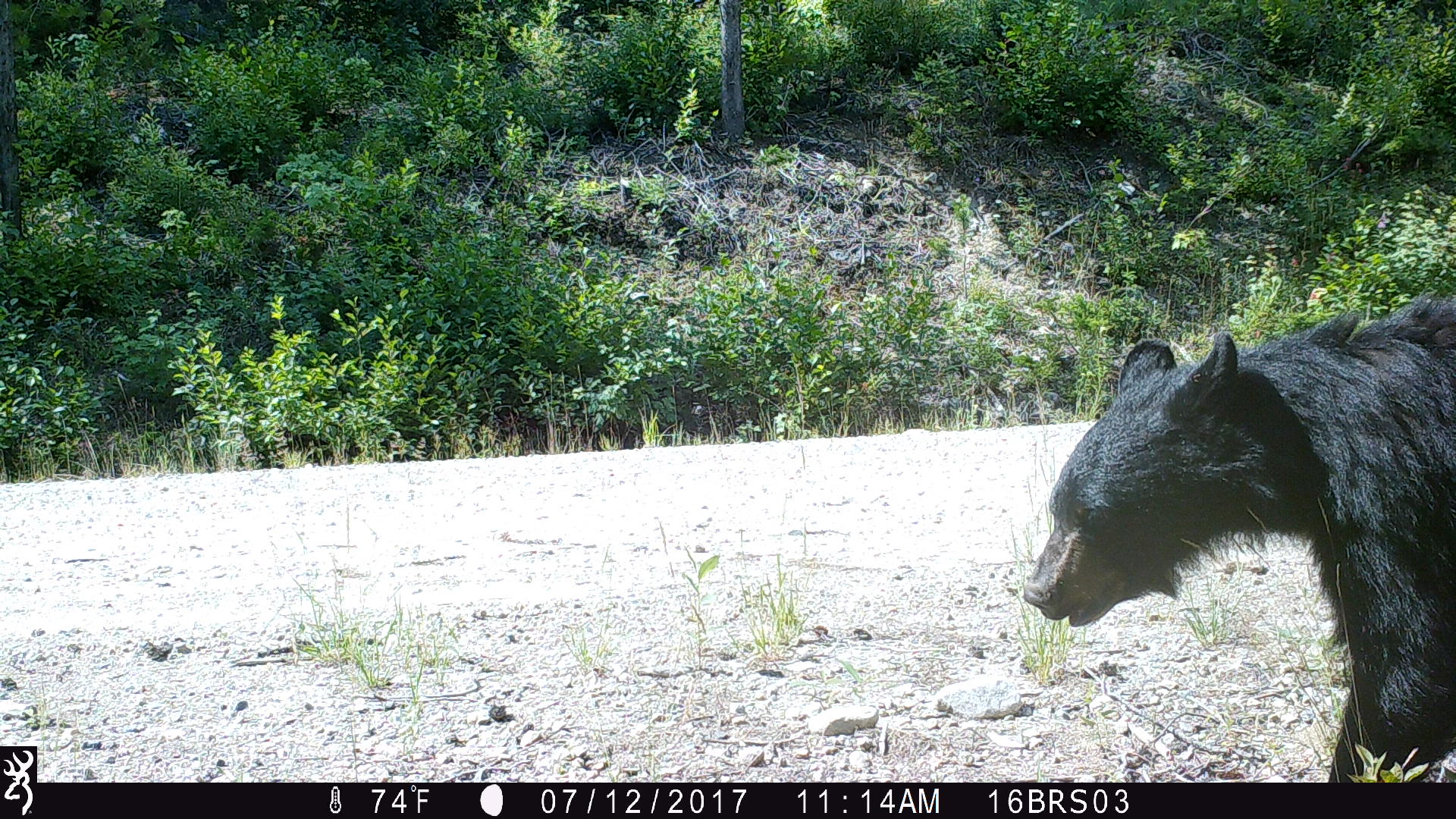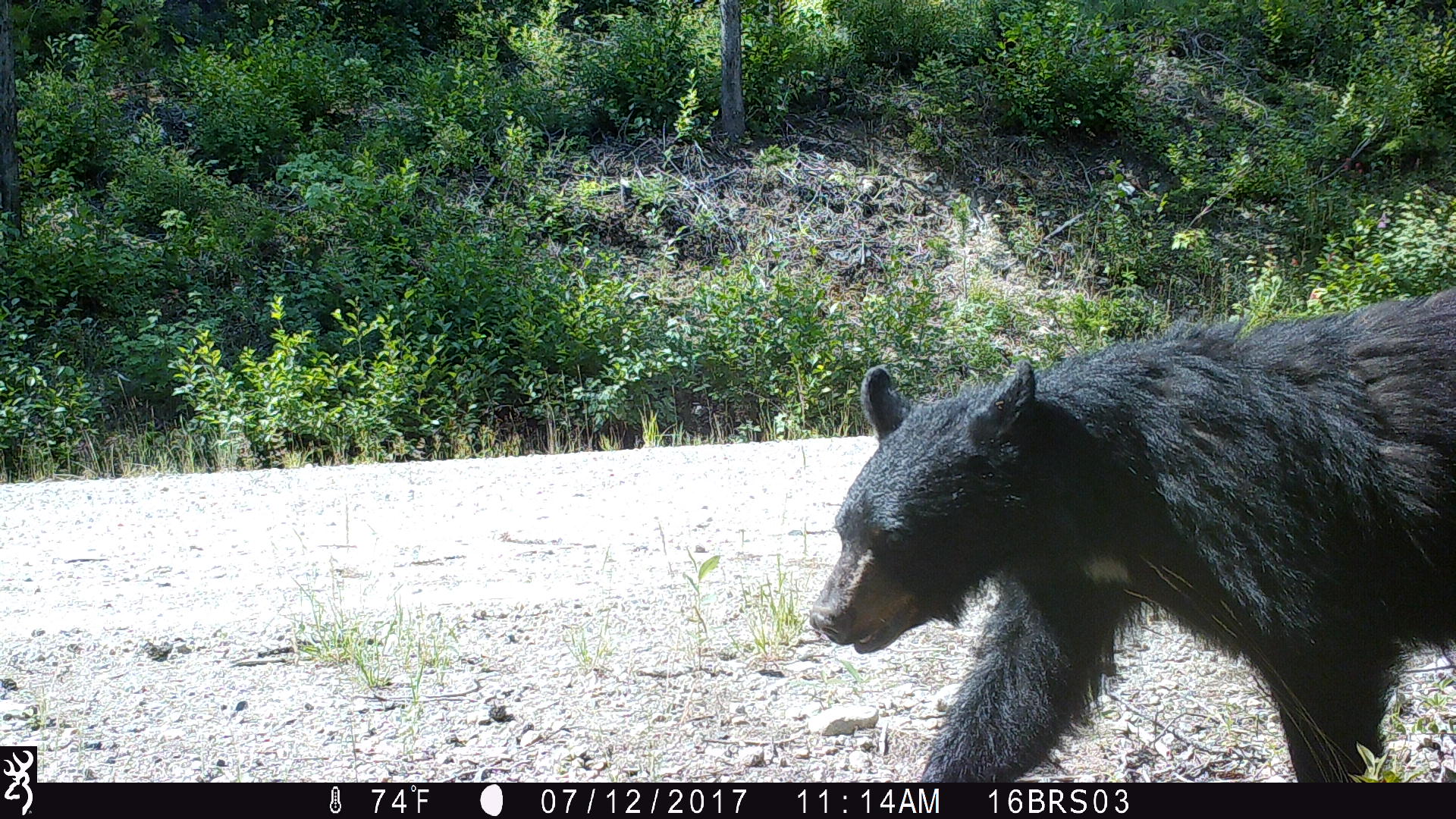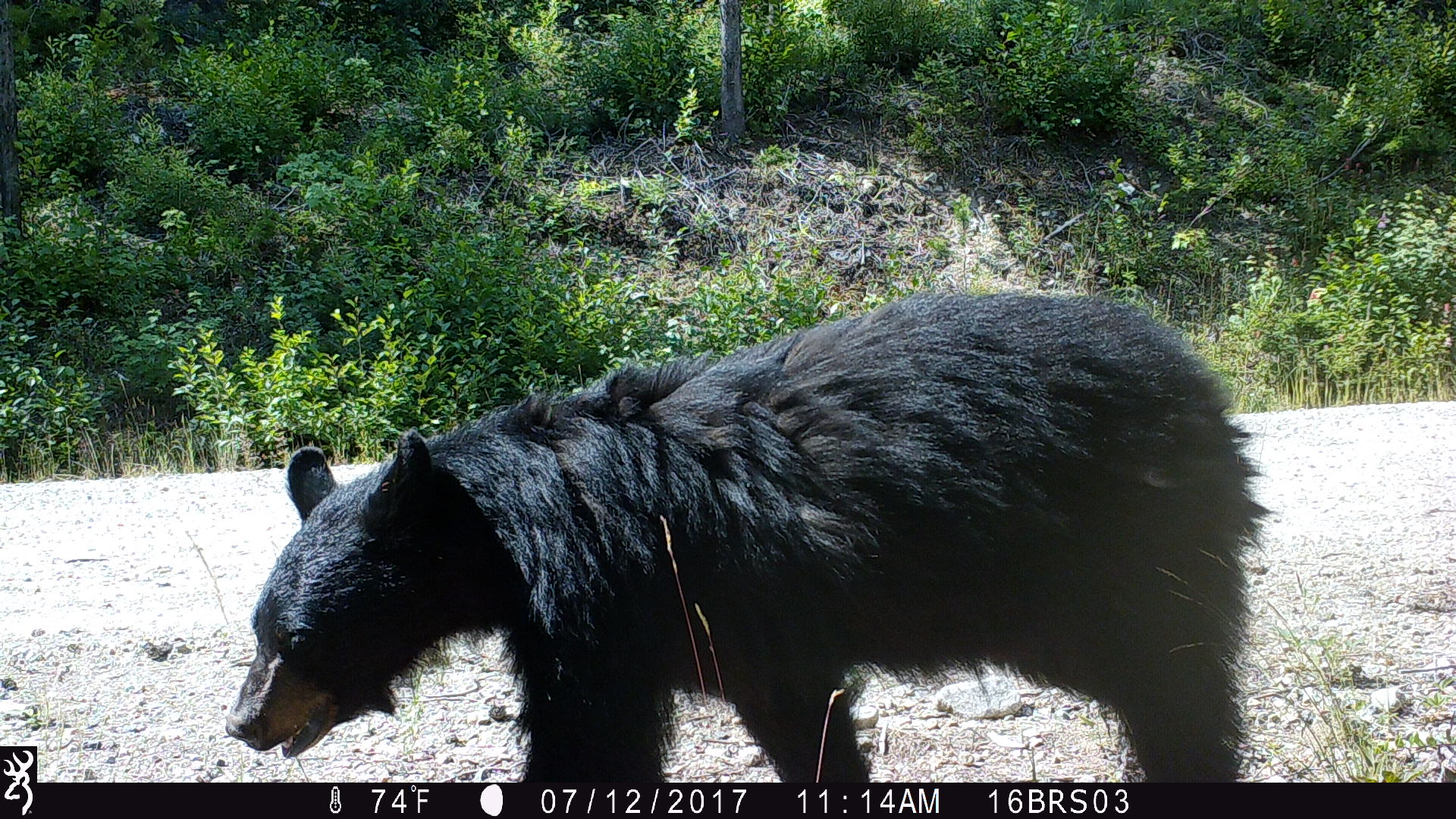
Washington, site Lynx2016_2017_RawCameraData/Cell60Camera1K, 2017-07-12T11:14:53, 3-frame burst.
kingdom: Animalia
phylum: Chordata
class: Mammalia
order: Carnivora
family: Ursidae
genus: Ursus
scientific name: Ursus americanus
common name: american black bear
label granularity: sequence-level